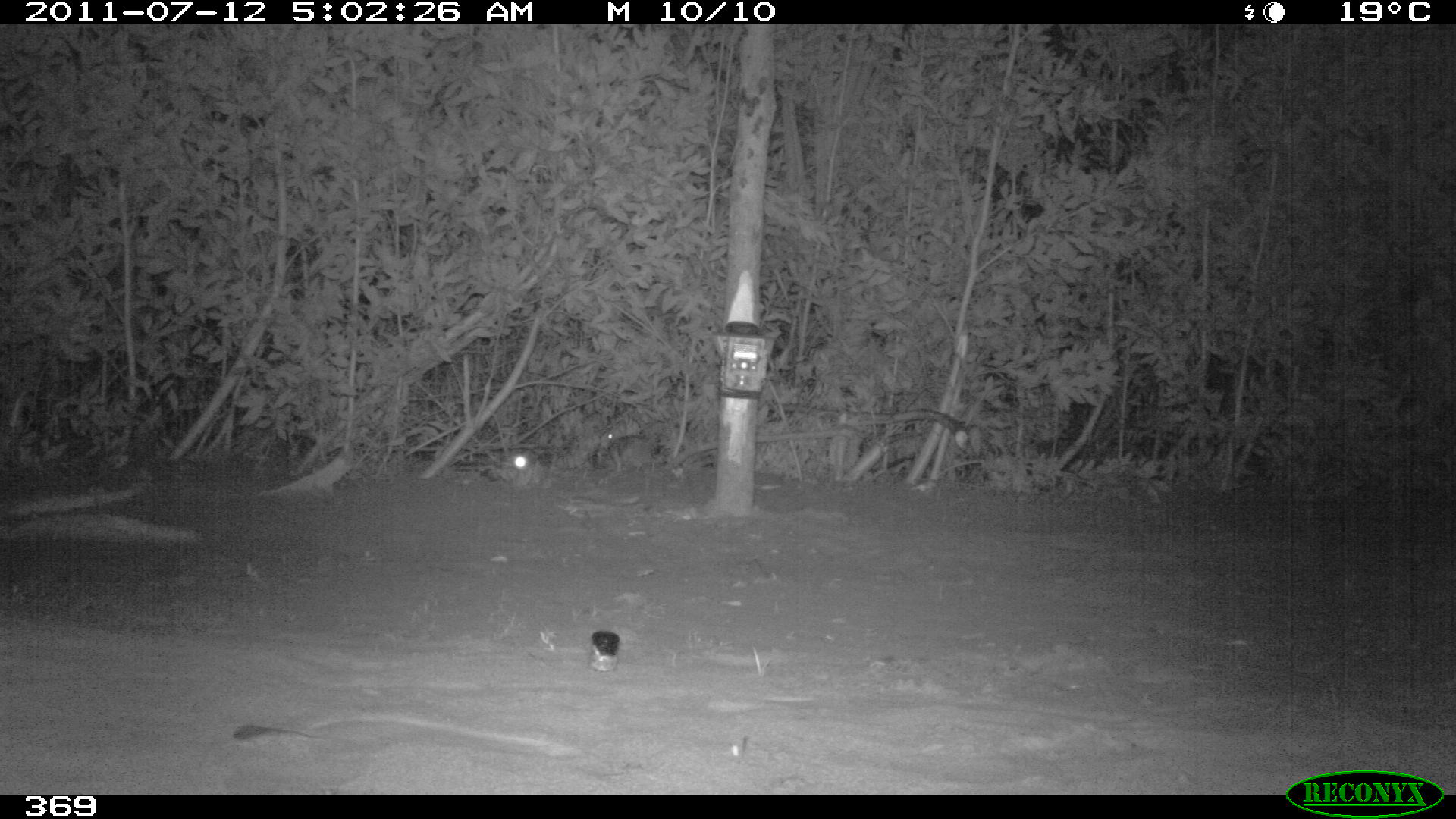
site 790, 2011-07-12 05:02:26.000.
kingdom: Animalia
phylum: Chordata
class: Mammalia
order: Lagomorpha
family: Leporidae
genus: Sylvilagus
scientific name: Sylvilagus brasiliensis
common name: tapeti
Sylvilagus brasiliensis (tapeti).